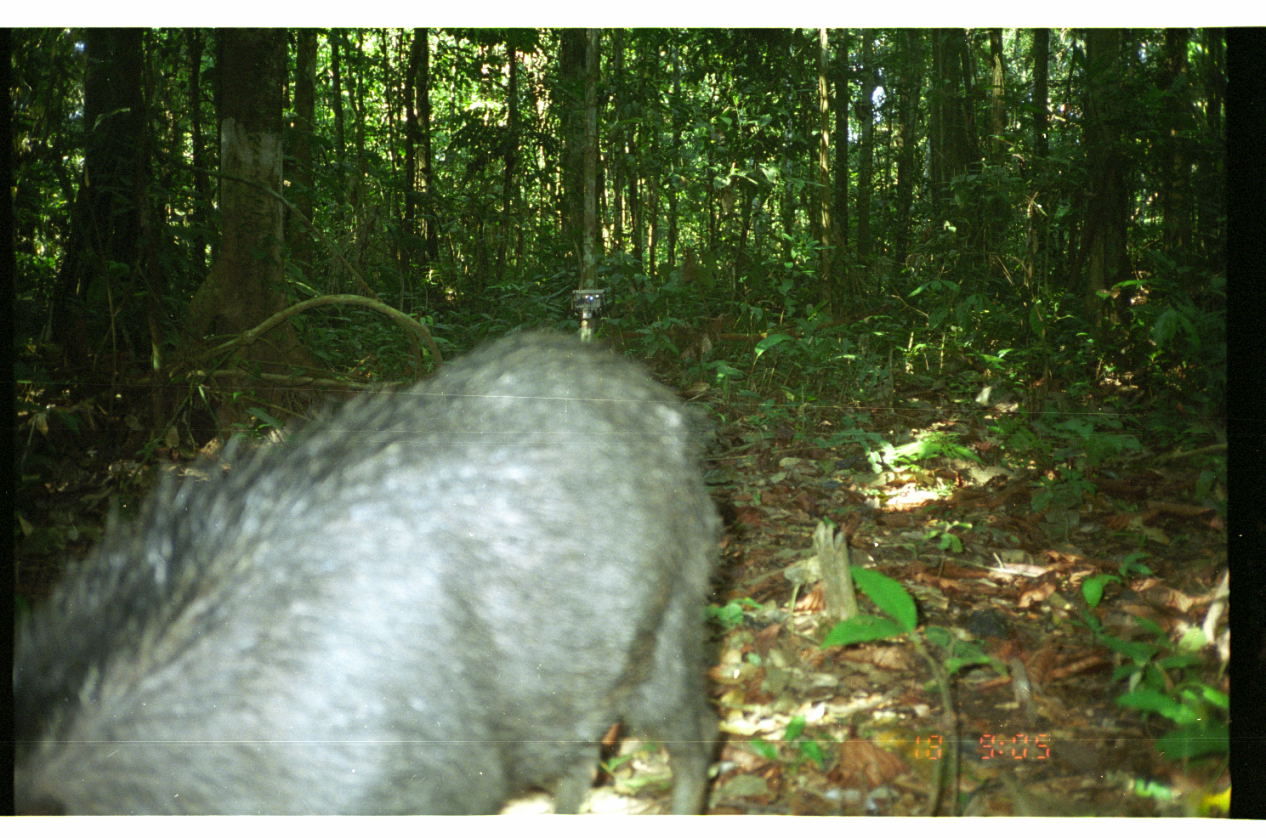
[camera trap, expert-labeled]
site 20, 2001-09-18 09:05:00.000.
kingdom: Animalia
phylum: Chordata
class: Mammalia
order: Artiodactyla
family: Tayassuidae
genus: Tayassu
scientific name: Tayassu pecari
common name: white-lipped peccary